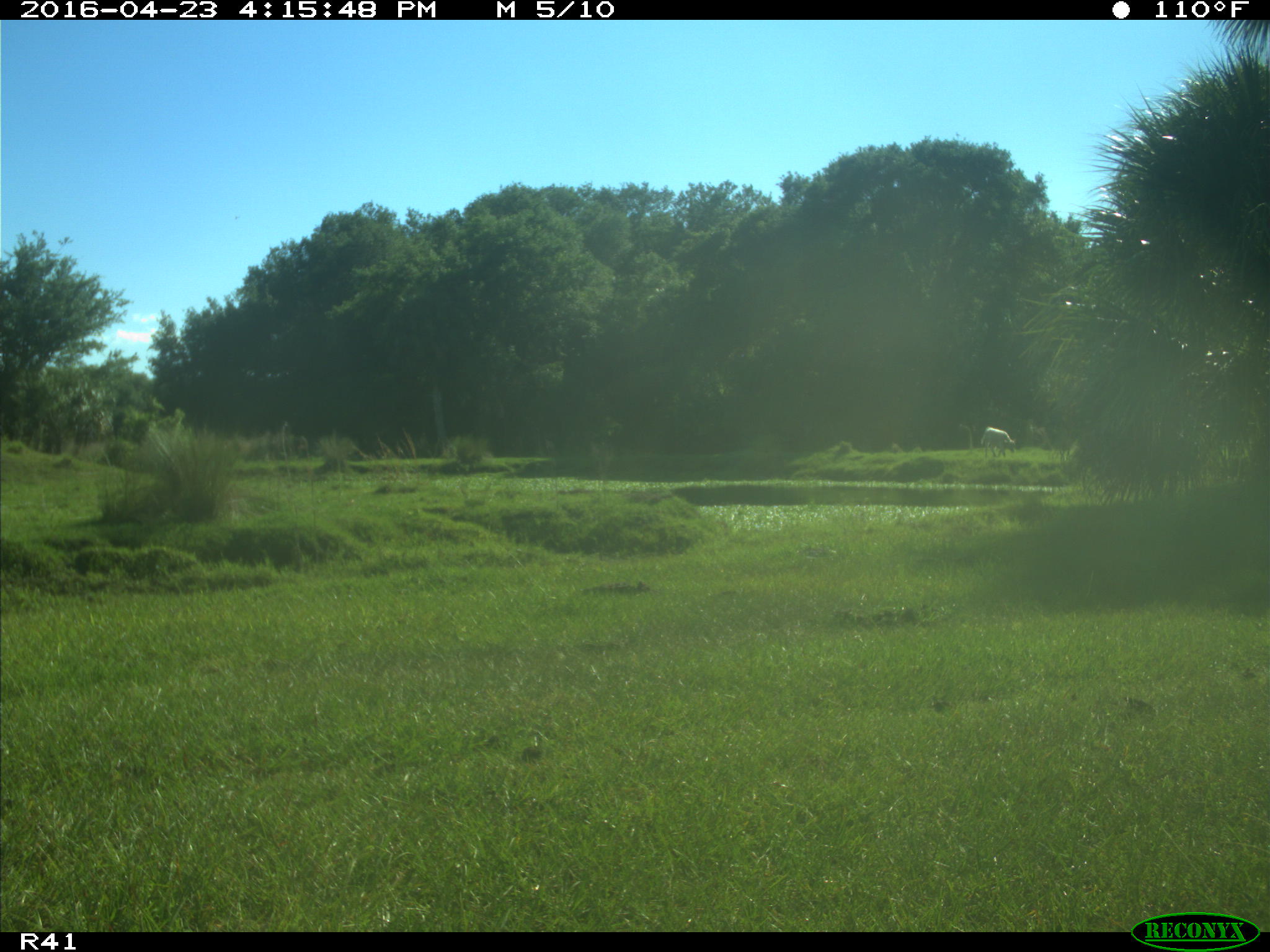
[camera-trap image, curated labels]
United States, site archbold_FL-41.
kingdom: Animalia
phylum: Chordata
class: Mammalia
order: Artiodactyla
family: Bovidae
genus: Bos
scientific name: Bos taurus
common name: domestic cow